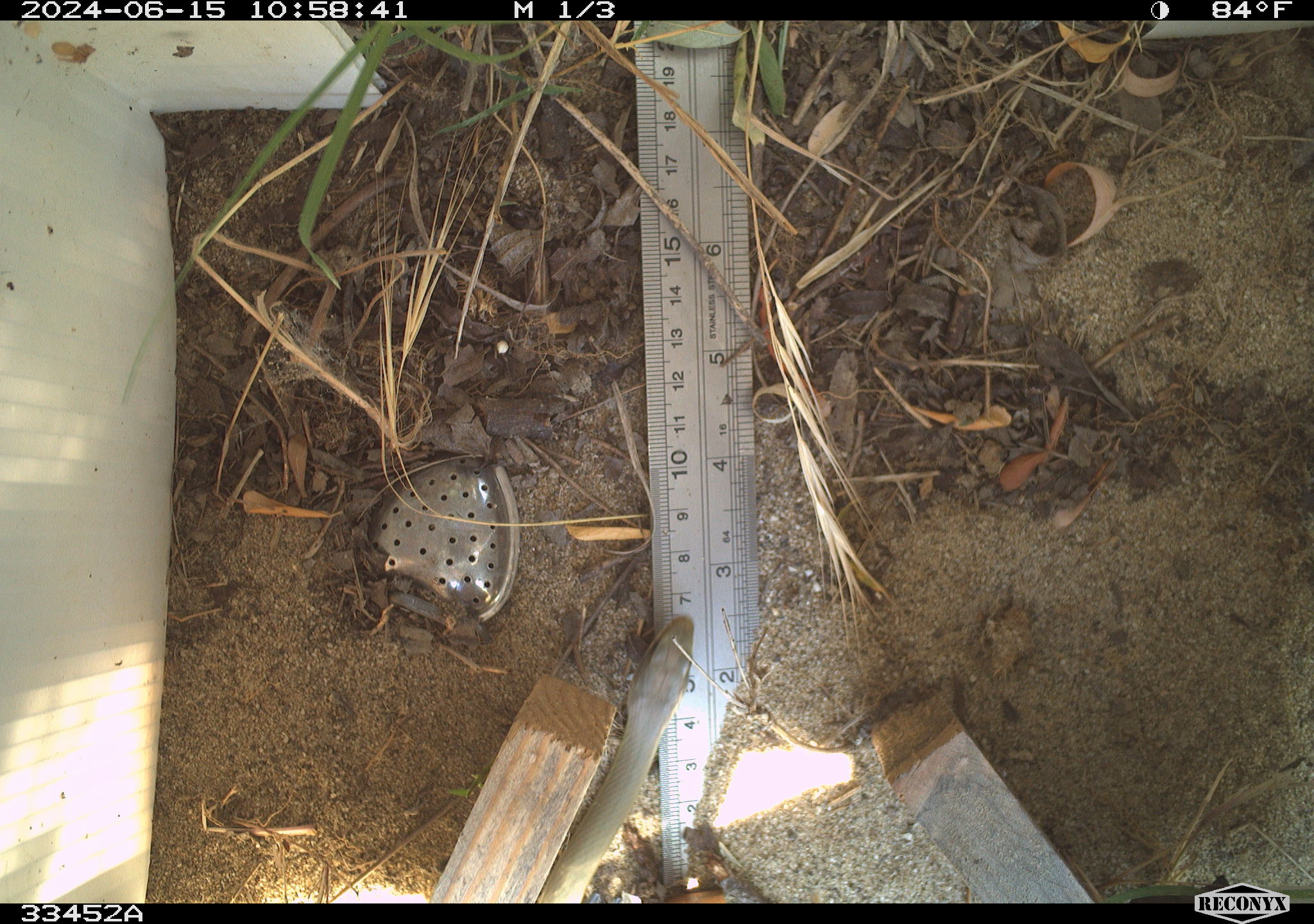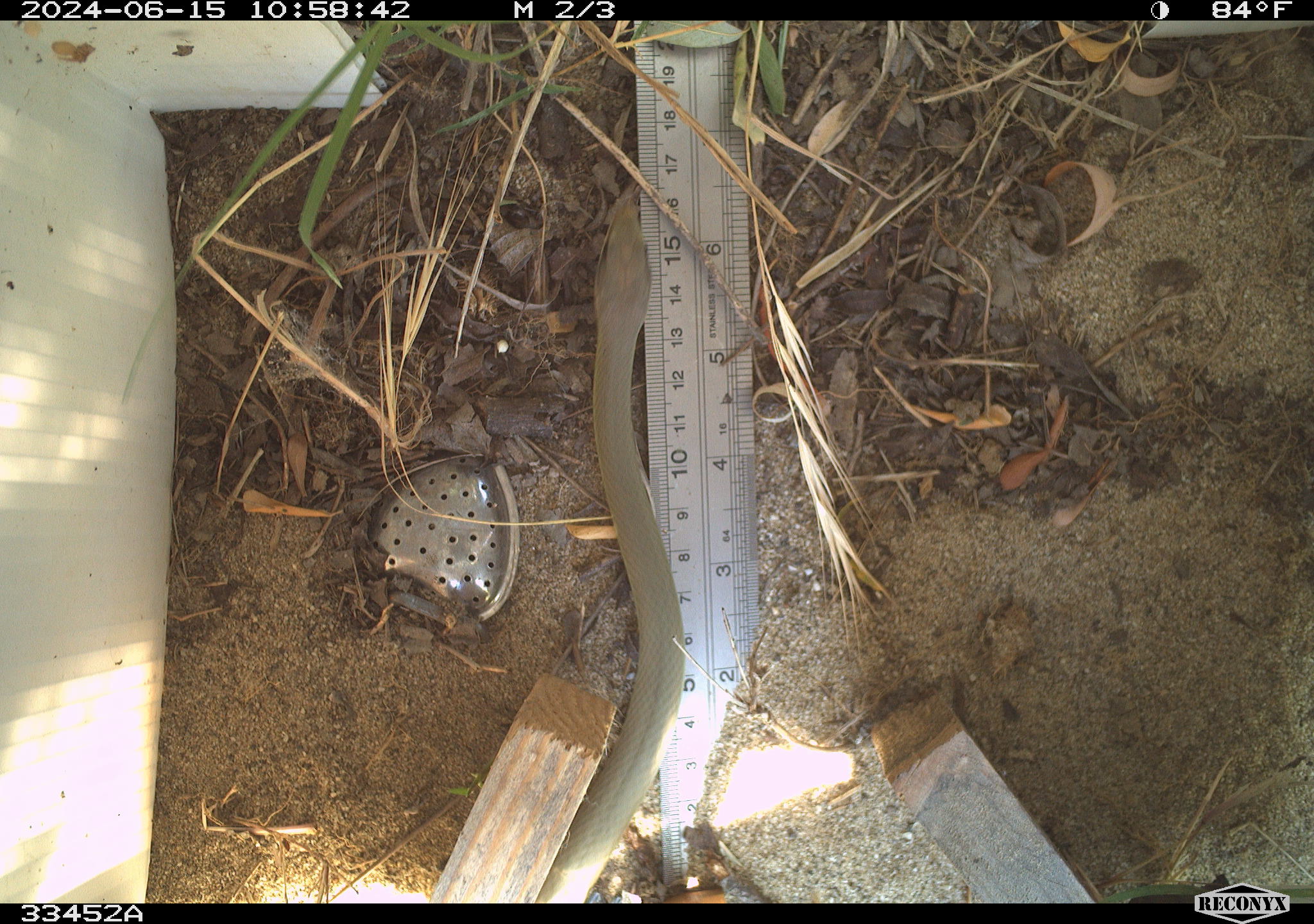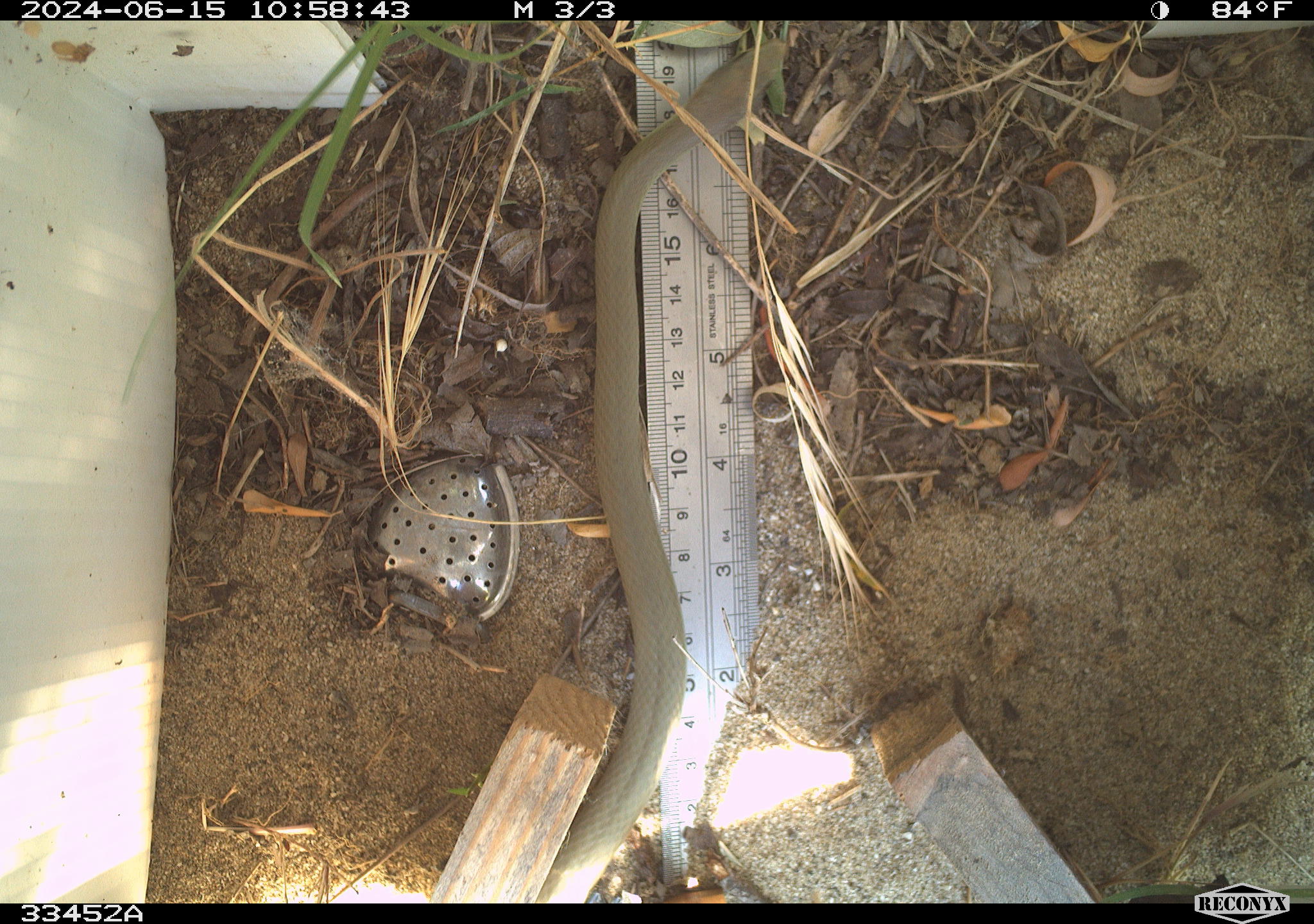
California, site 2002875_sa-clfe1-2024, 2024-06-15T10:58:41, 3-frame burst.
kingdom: Animalia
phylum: Chordata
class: Reptilia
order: Squamata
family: Colubridae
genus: Coluber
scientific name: Coluber constrictor mormon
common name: western yellow-bellied racer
Western yellow-bellied racer (Coluber constrictor mormon).